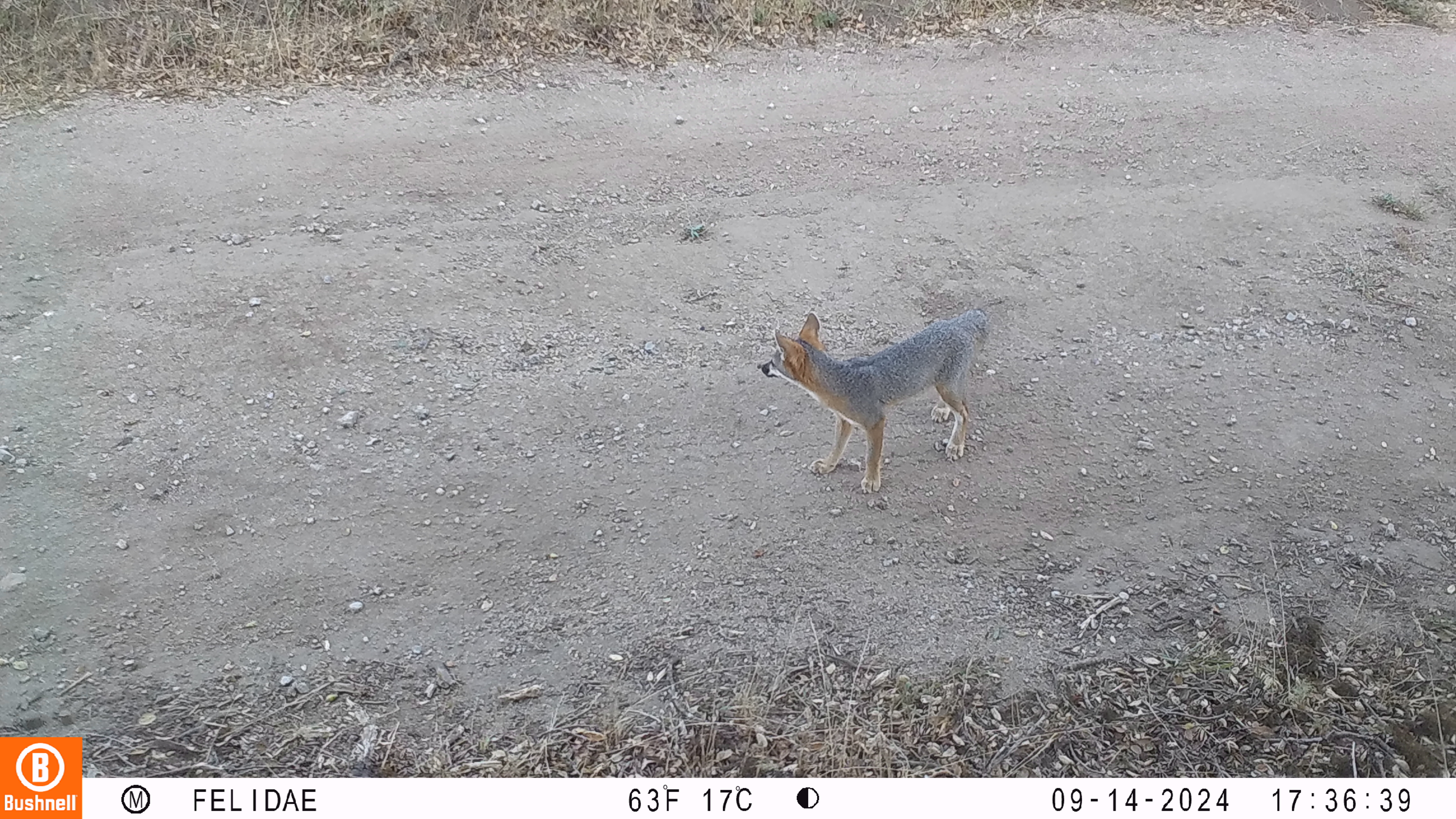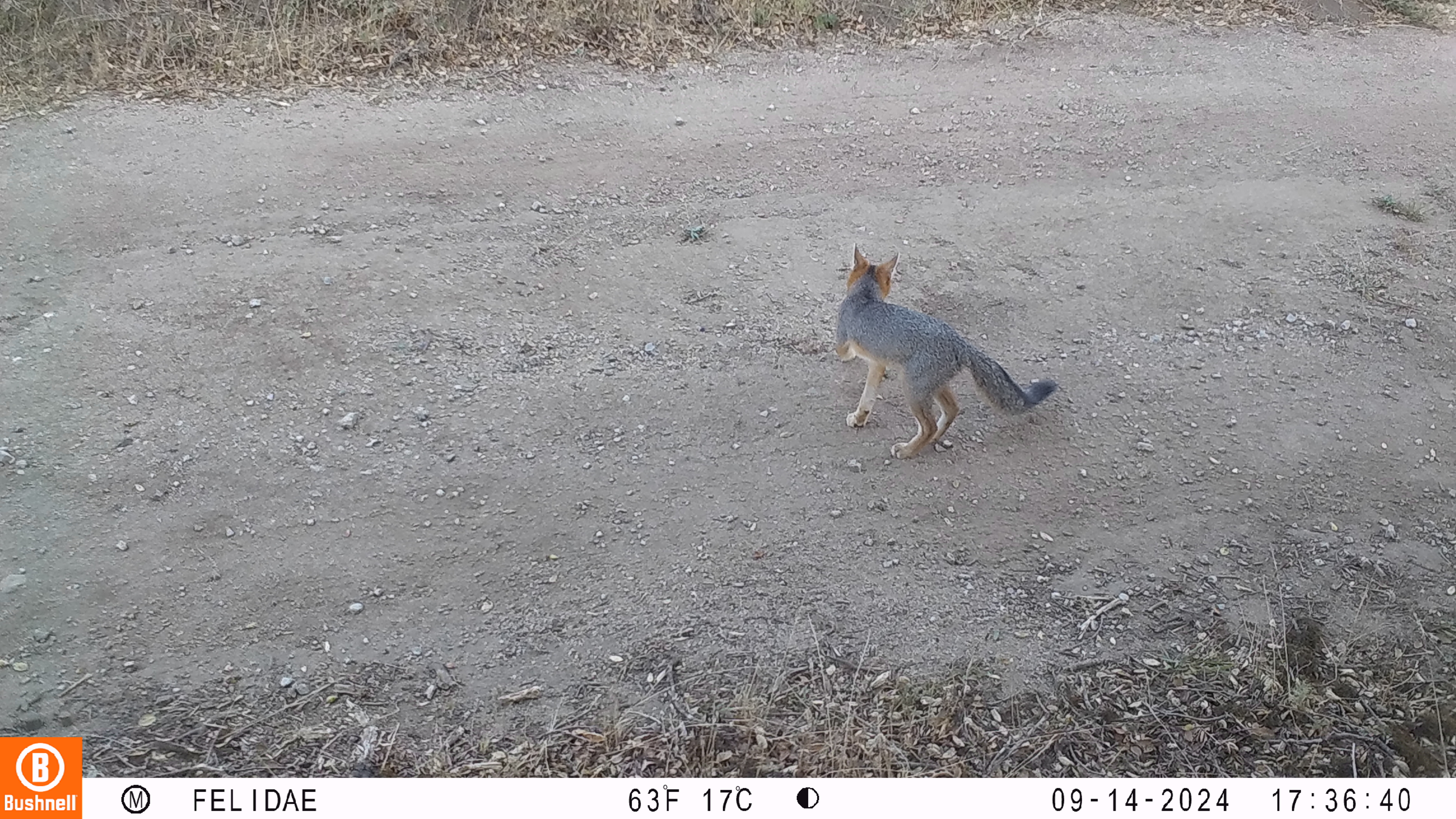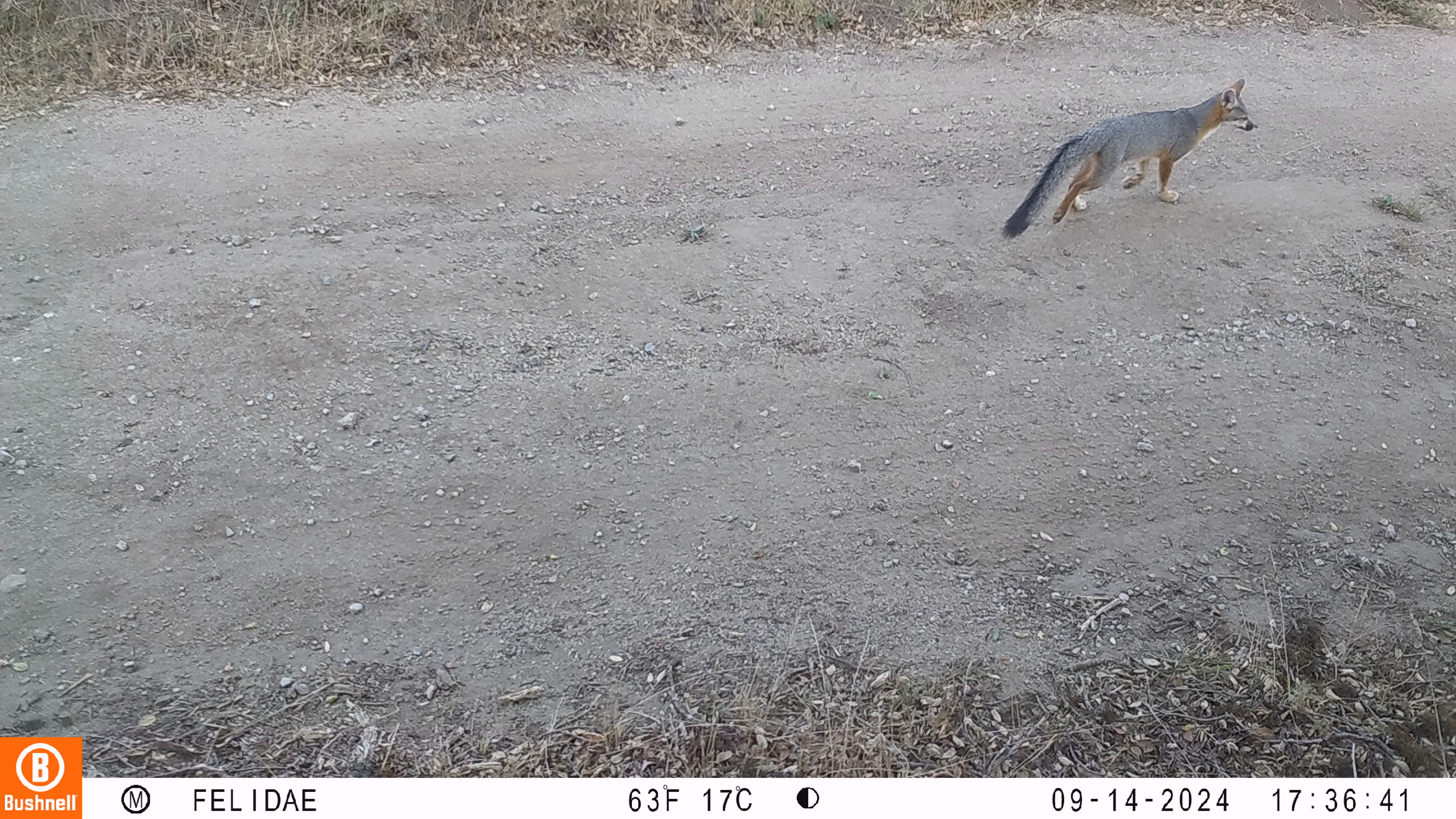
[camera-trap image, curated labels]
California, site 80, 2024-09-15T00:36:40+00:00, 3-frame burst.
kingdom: Animalia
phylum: Chordata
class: Mammalia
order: Carnivora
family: Canidae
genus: Urocyon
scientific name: Urocyon cinereoargenteus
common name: gray fox